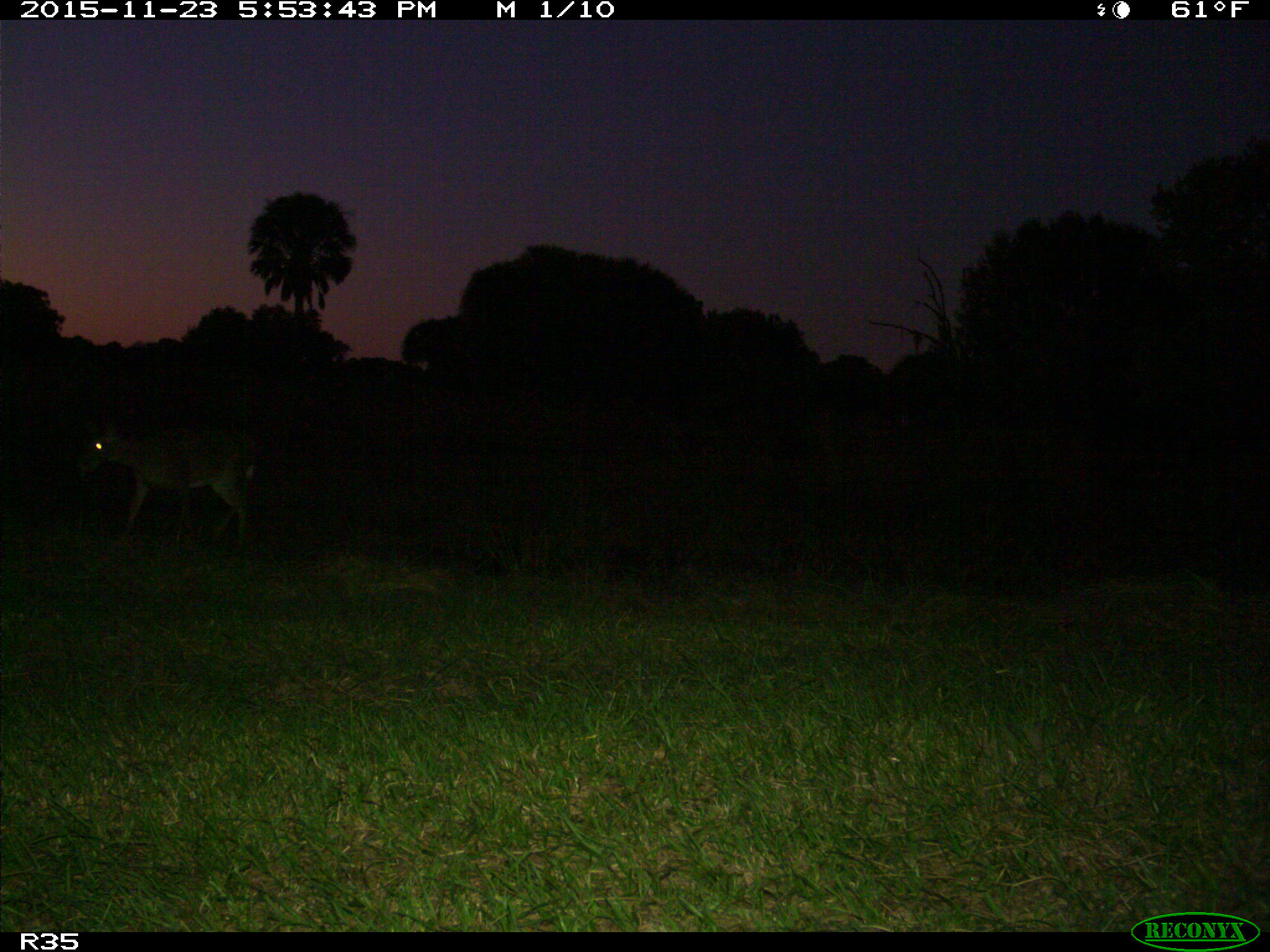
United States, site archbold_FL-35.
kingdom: Animalia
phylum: Chordata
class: Mammalia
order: Artiodactyla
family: Cervidae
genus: Odocoileus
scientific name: Odocoileus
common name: deer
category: unidentified deer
Unidentified deer (deer) (Odocoileus).